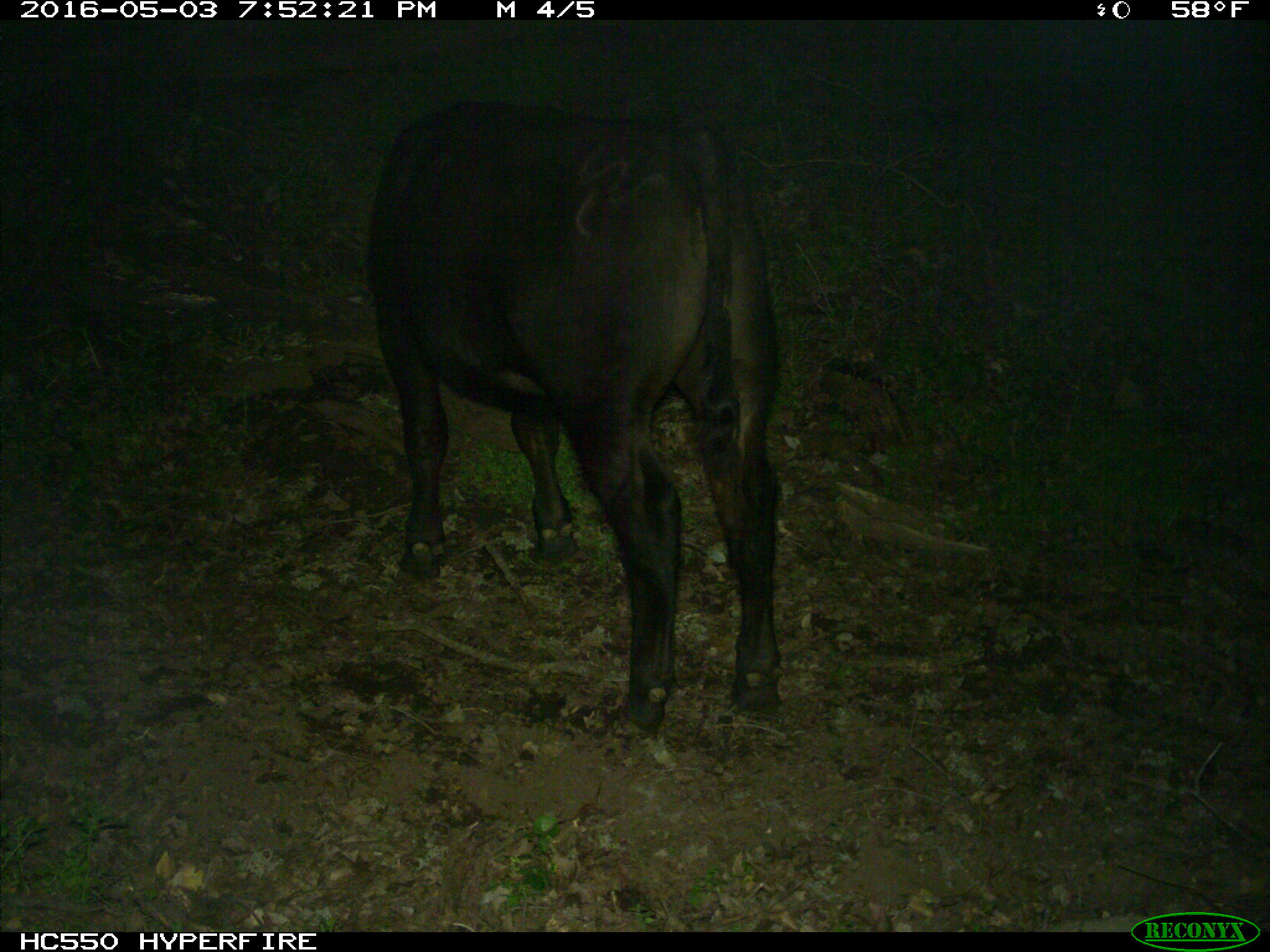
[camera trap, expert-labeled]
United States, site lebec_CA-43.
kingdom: Animalia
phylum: Chordata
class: Mammalia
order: Artiodactyla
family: Bovidae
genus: Bos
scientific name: Bos taurus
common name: domestic cow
Bos taurus (domestic cow).